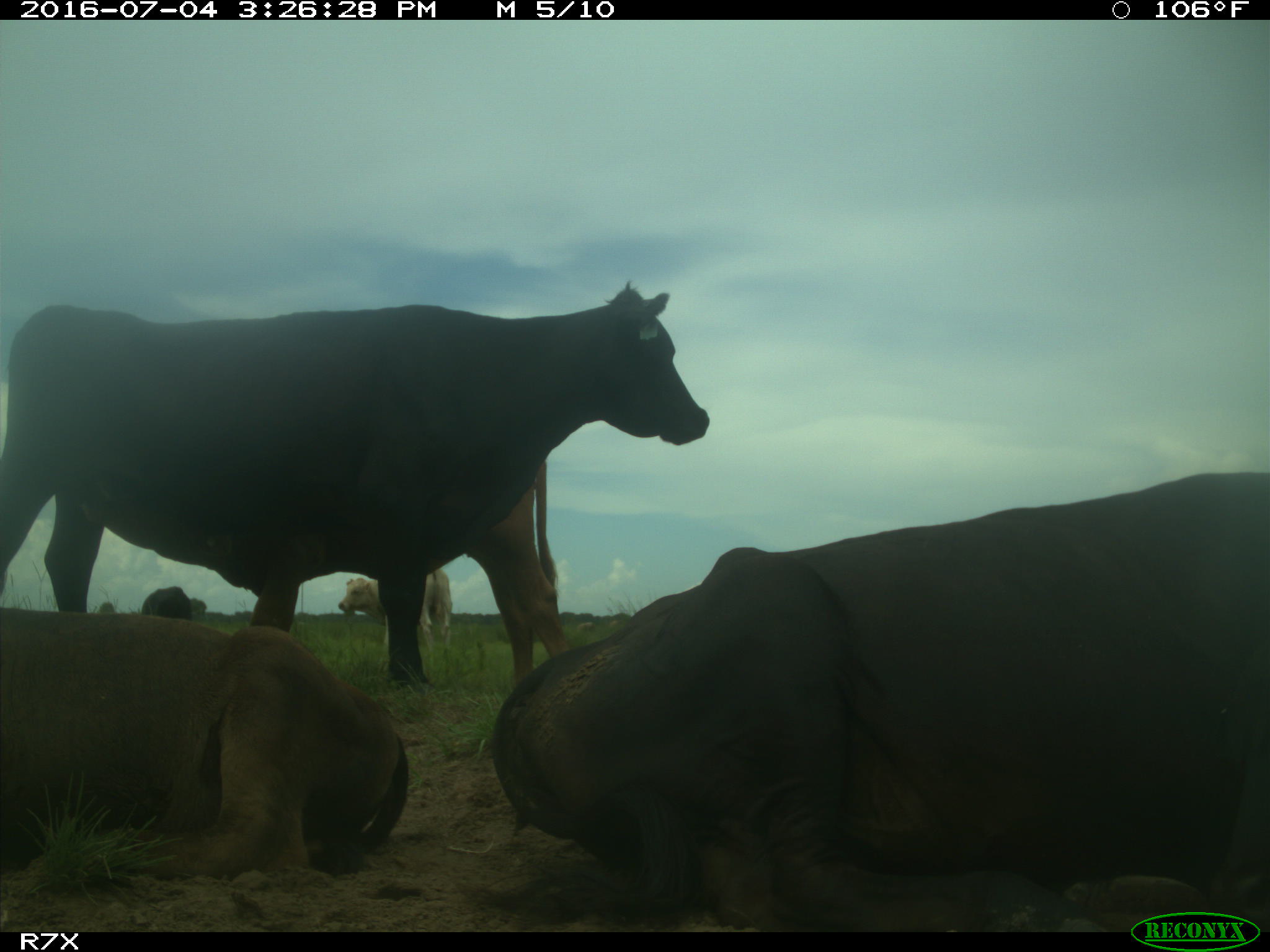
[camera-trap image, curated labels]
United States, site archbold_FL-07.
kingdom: Animalia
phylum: Chordata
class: Mammalia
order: Artiodactyla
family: Bovidae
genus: Bos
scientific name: Bos taurus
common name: domestic cow